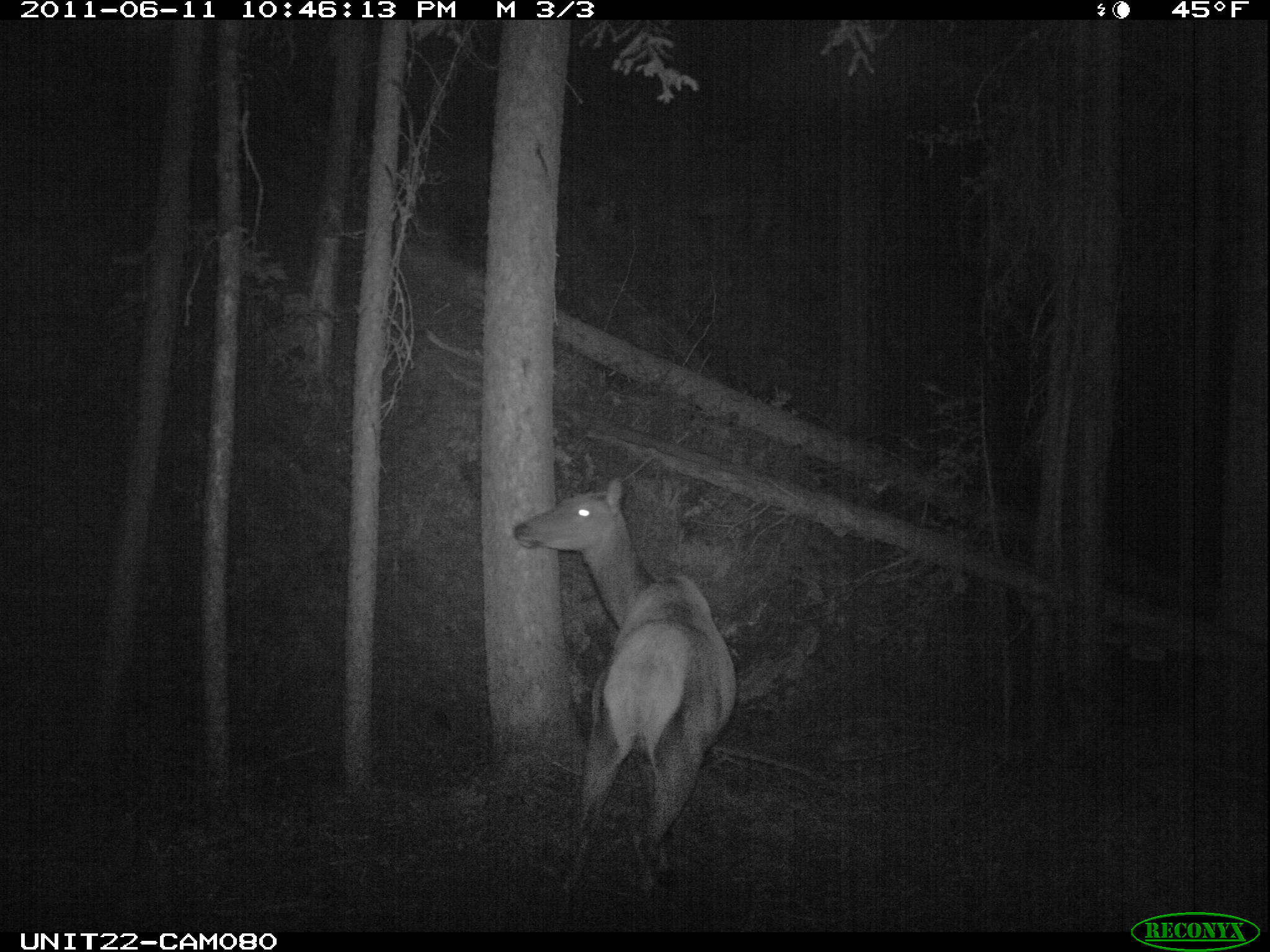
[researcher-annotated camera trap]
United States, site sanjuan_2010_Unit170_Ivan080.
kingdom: Animalia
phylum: Chordata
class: Mammalia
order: Artiodactyla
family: Cervidae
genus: Cervus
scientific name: Cervus elaphus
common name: red deer